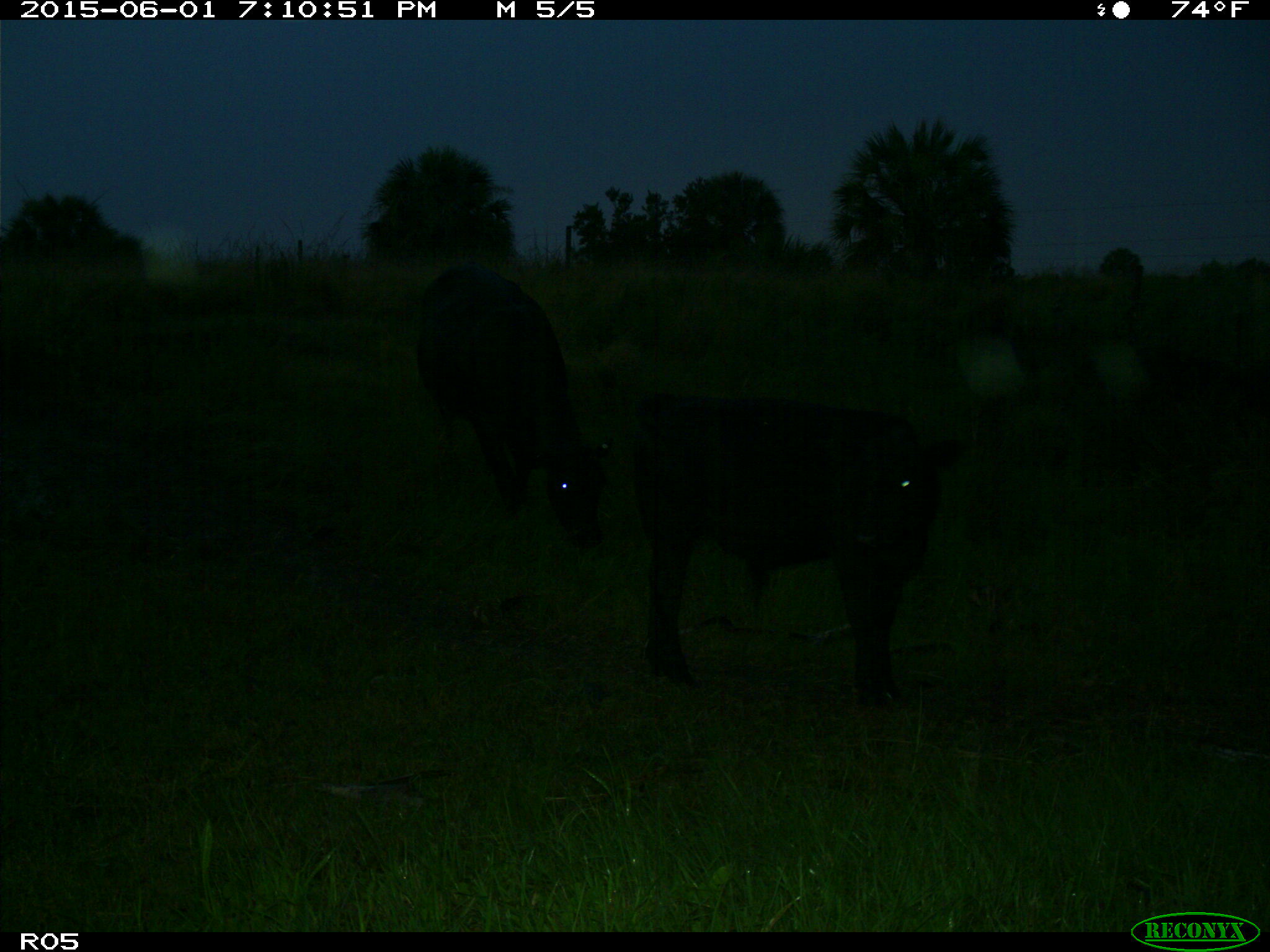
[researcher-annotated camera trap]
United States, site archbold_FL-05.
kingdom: Animalia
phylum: Chordata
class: Mammalia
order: Artiodactyla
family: Bovidae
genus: Bos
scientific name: Bos taurus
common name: domestic cow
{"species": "Bos taurus (domestic cow)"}